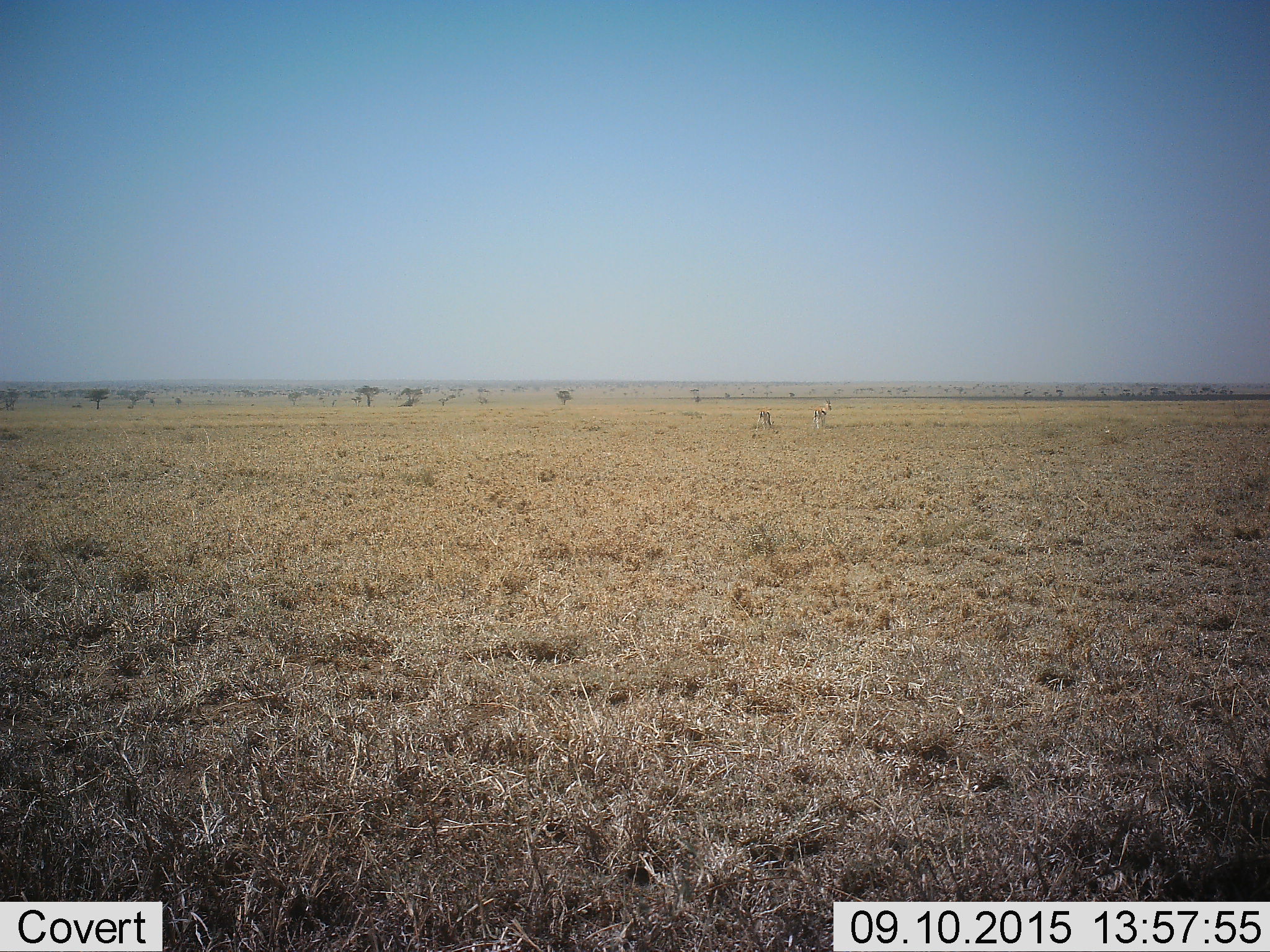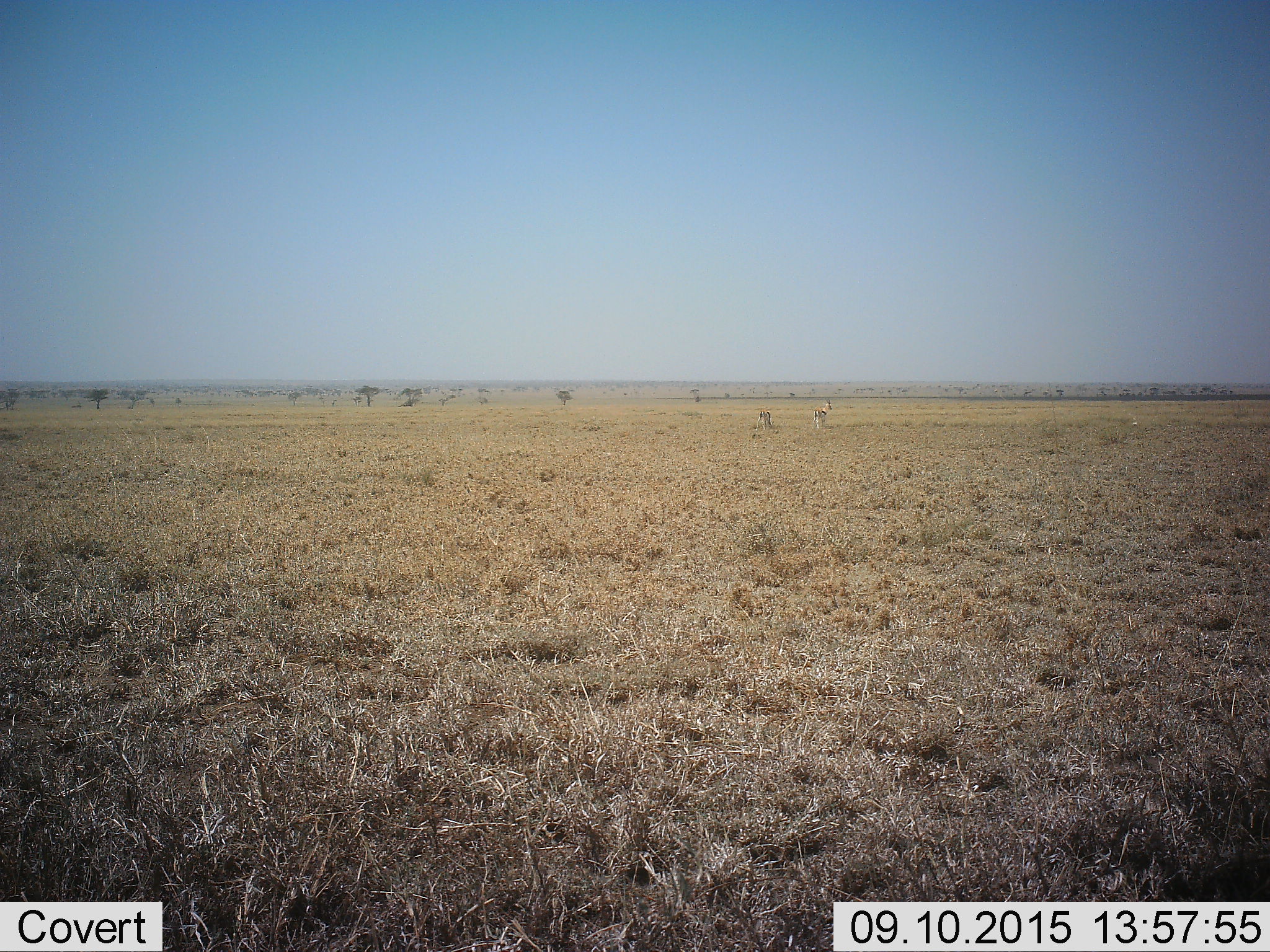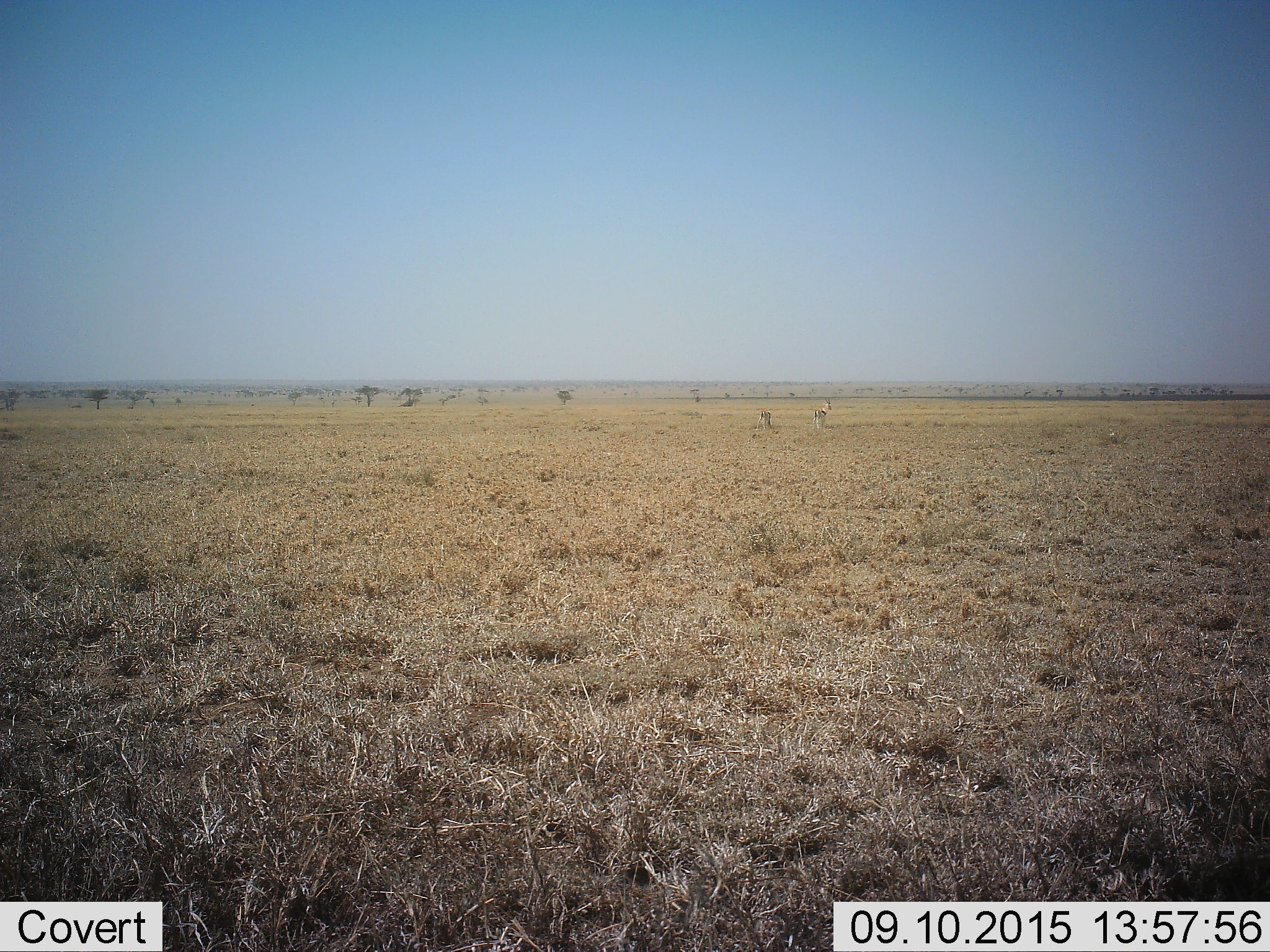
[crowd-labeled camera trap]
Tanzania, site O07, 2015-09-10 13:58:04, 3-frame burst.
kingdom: Animalia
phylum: Chordata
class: Mammalia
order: Artiodactyla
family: Bovidae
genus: Eudorcas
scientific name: Eudorcas thomsonii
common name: thomson's gazelle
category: gazellethomsons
Gazellethomsons (thomson's gazelle) (Eudorcas thomsonii), count 2. Behavior (volunteer vote fractions): standing 100%, resting 0%, moving 0%, interacting 0%. Young present (vote fraction): 0%. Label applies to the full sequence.